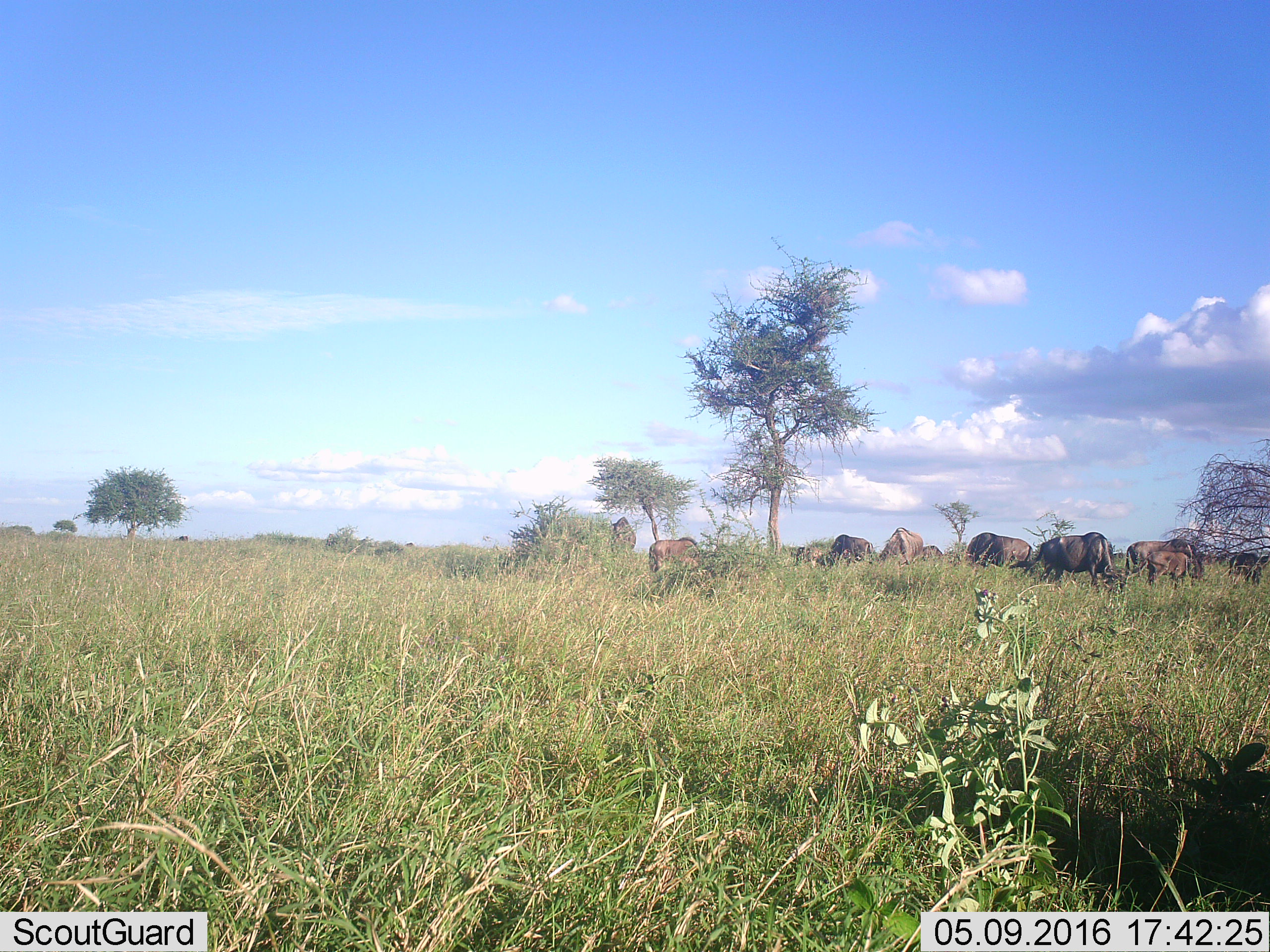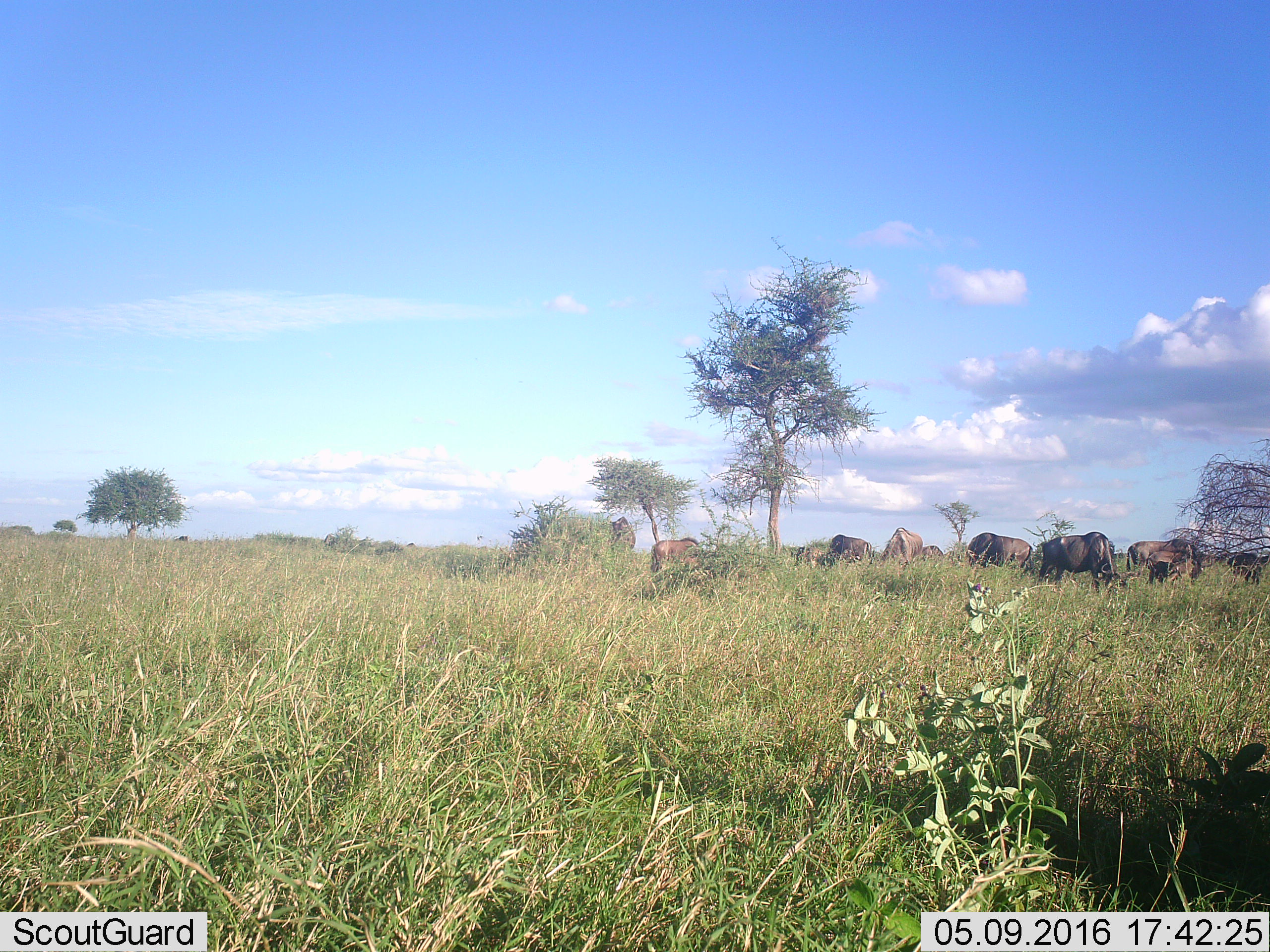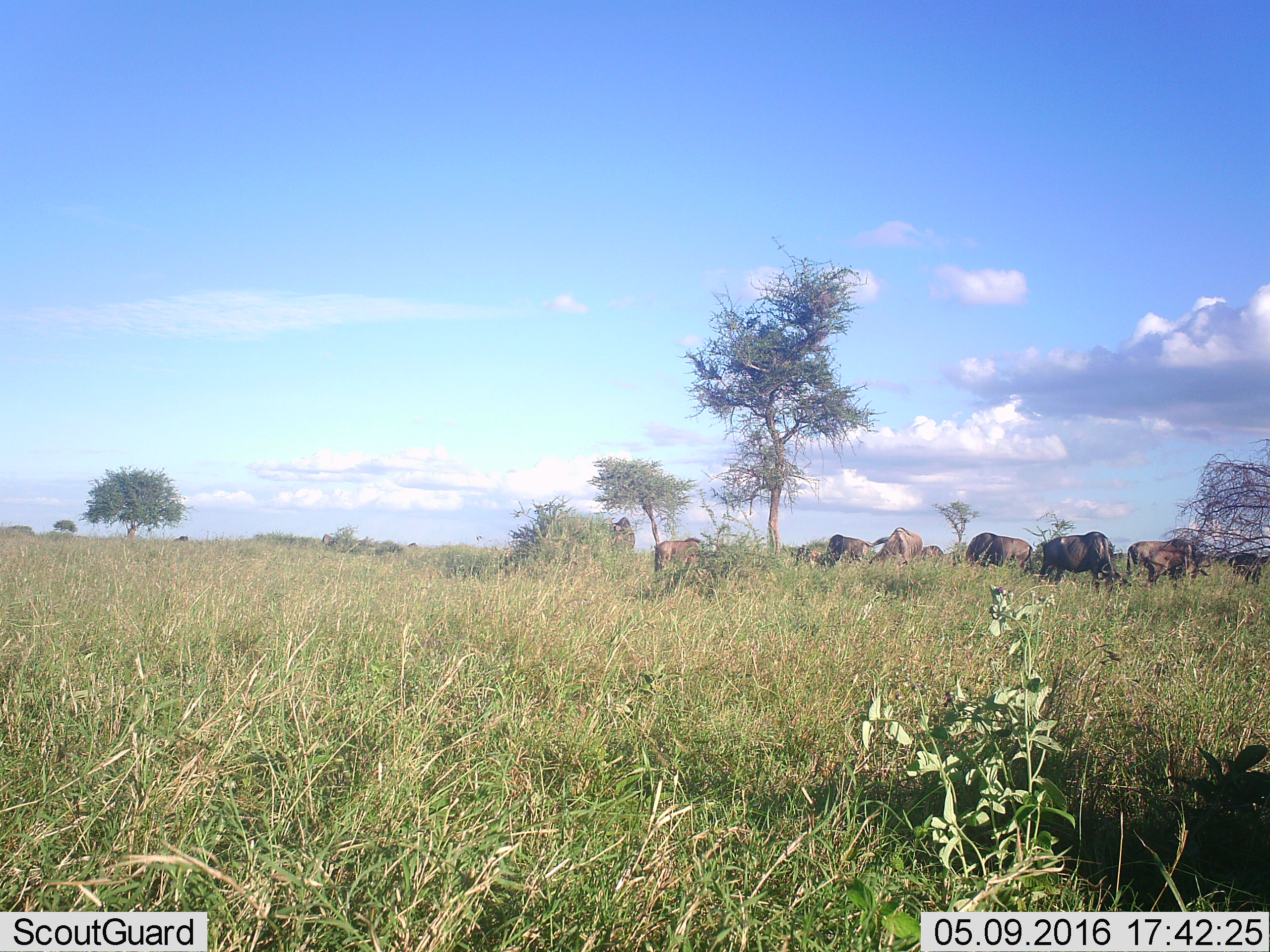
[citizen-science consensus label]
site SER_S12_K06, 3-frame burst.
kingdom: Animalia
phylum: Chordata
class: Mammalia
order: Artiodactyla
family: Bovidae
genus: Connochaetes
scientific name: Connochaetes taurinus taurinus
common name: blue wildebeest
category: wildebeestblue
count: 11-50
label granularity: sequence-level